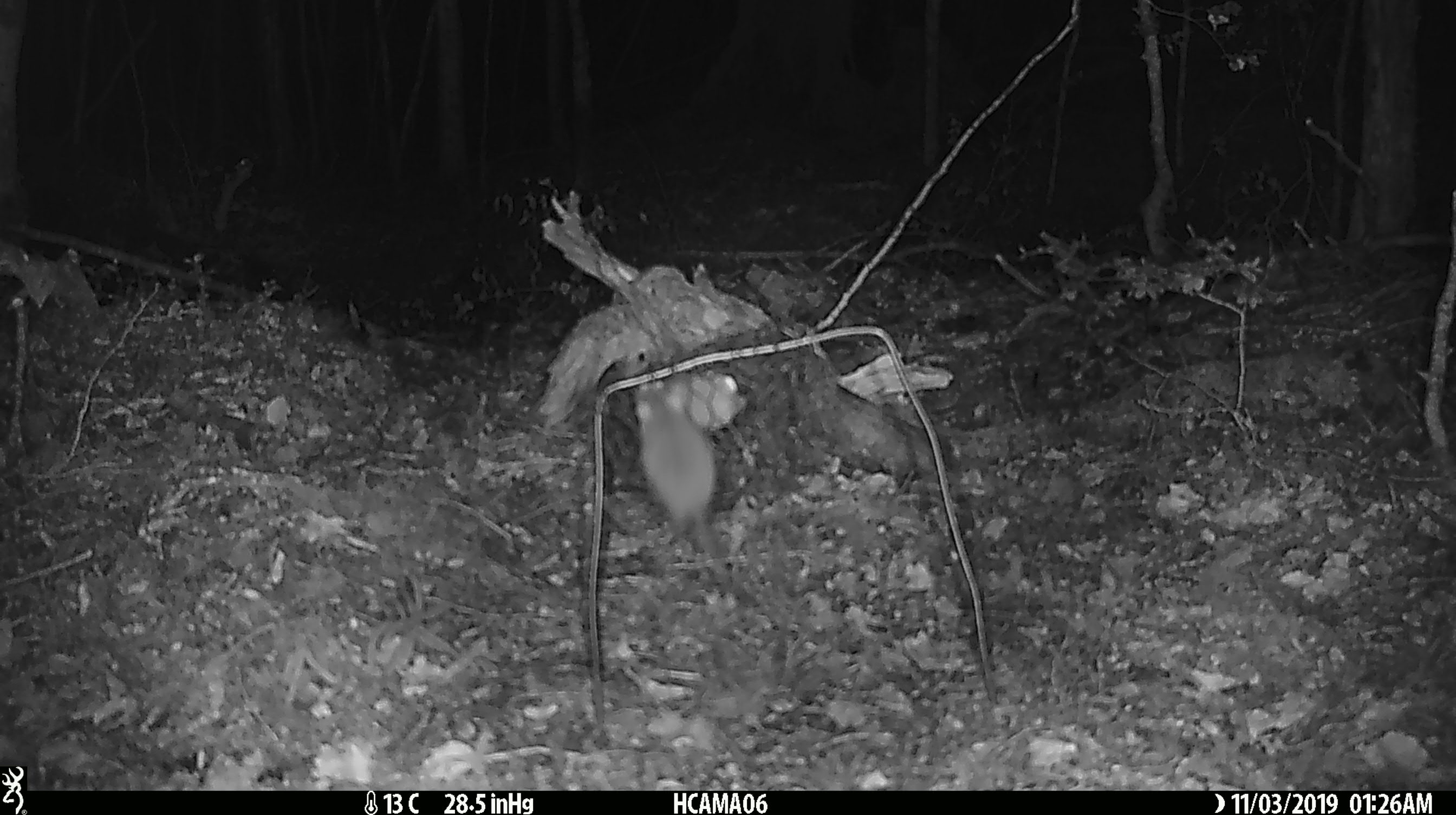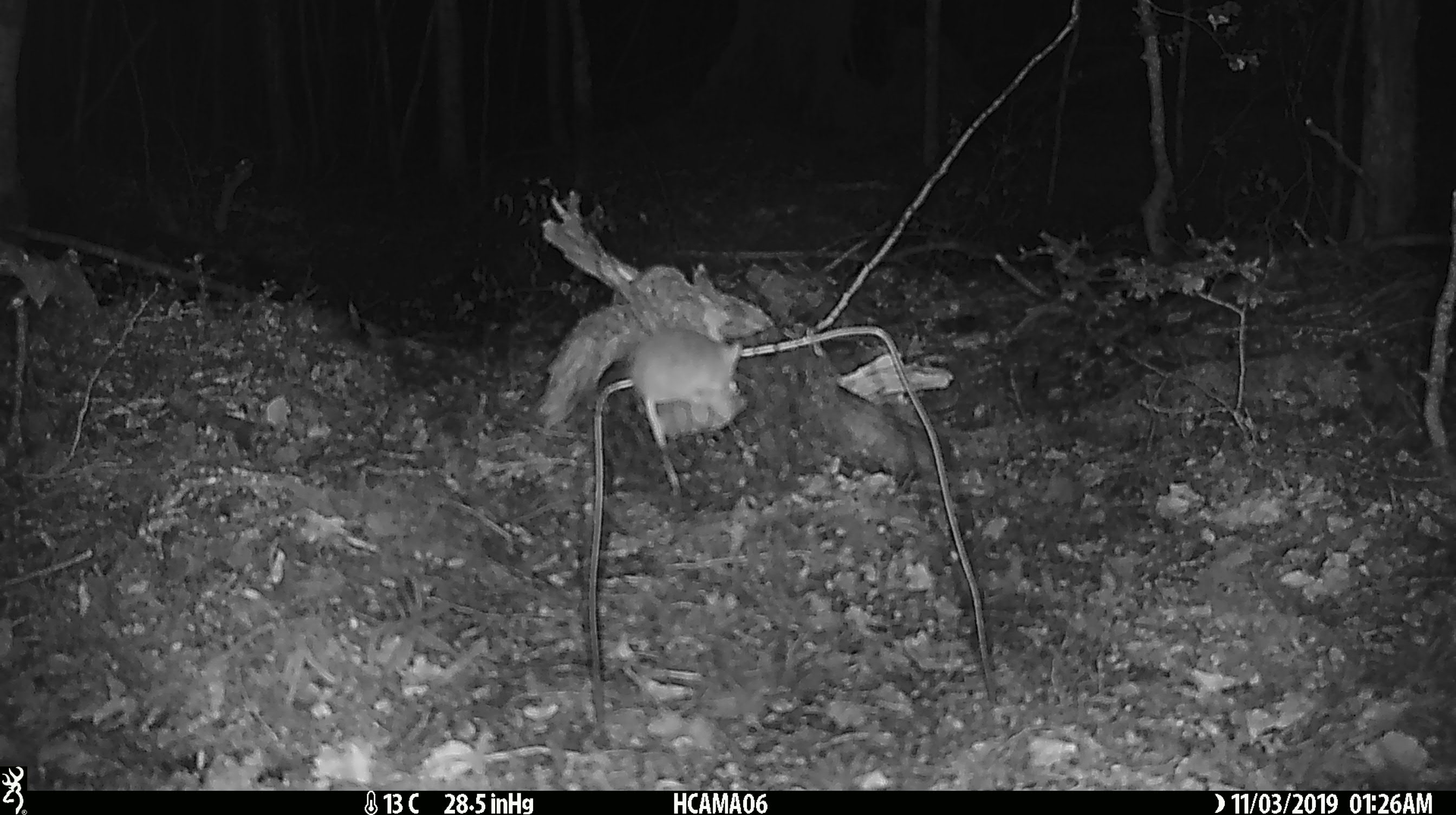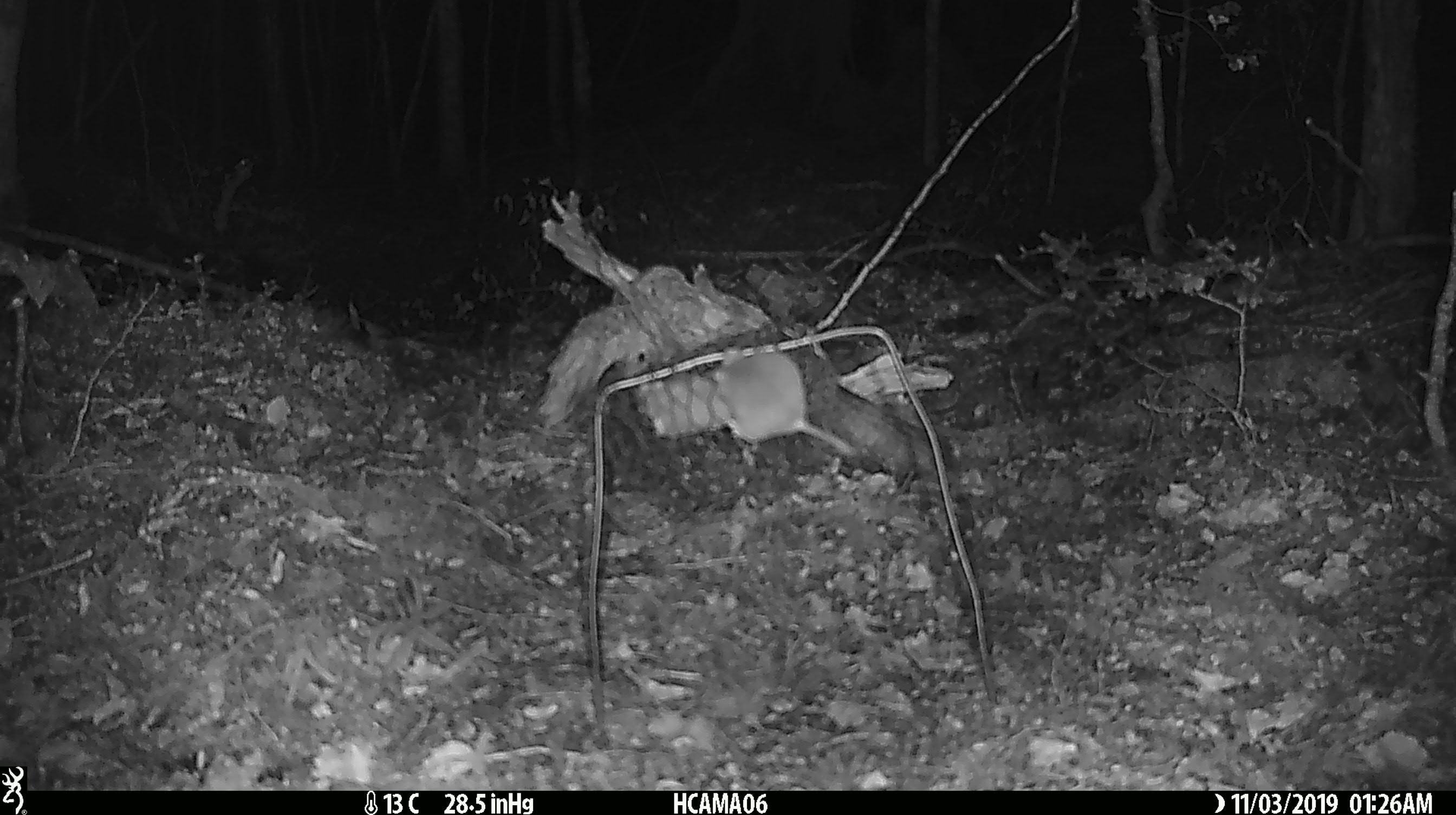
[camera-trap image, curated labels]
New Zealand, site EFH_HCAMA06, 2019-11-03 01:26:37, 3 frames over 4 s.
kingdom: Animalia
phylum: Chordata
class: Mammalia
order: Rodentia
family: Muridae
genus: Mus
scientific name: Mus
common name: mouse